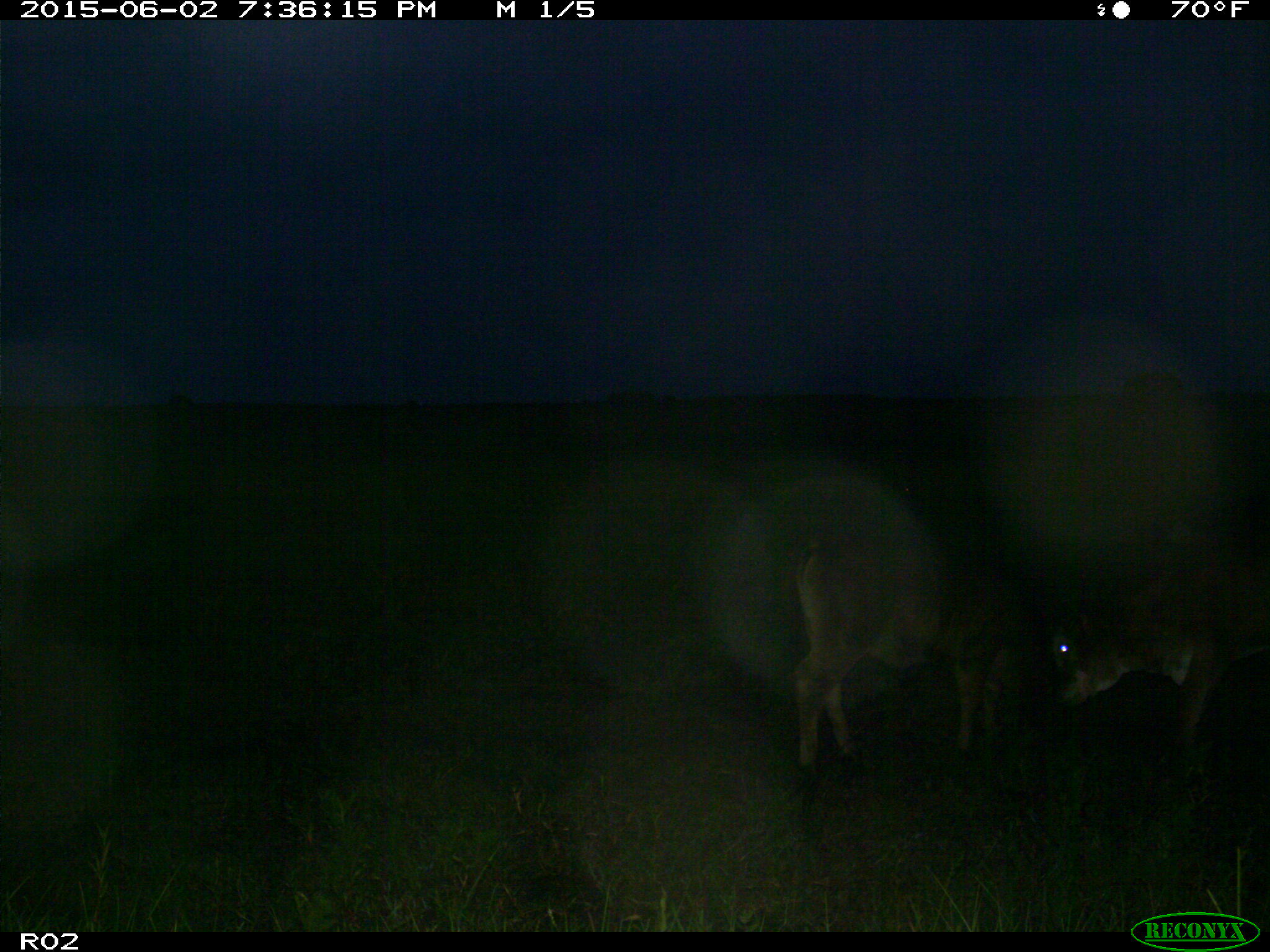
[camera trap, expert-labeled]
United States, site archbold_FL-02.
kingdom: Animalia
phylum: Chordata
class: Mammalia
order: Artiodactyla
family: Bovidae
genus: Bos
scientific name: Bos taurus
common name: domestic cow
Bos taurus (domestic cow).